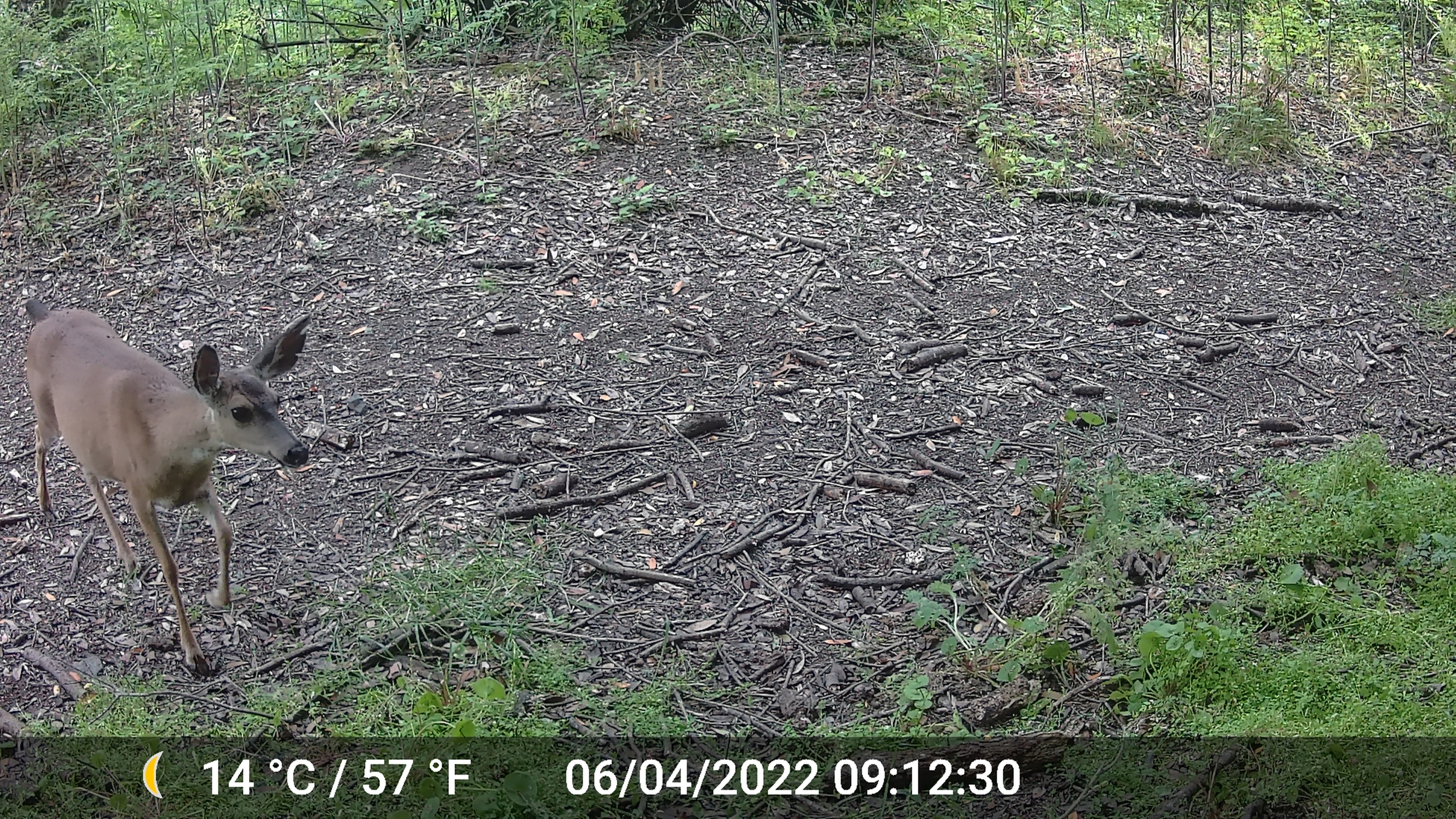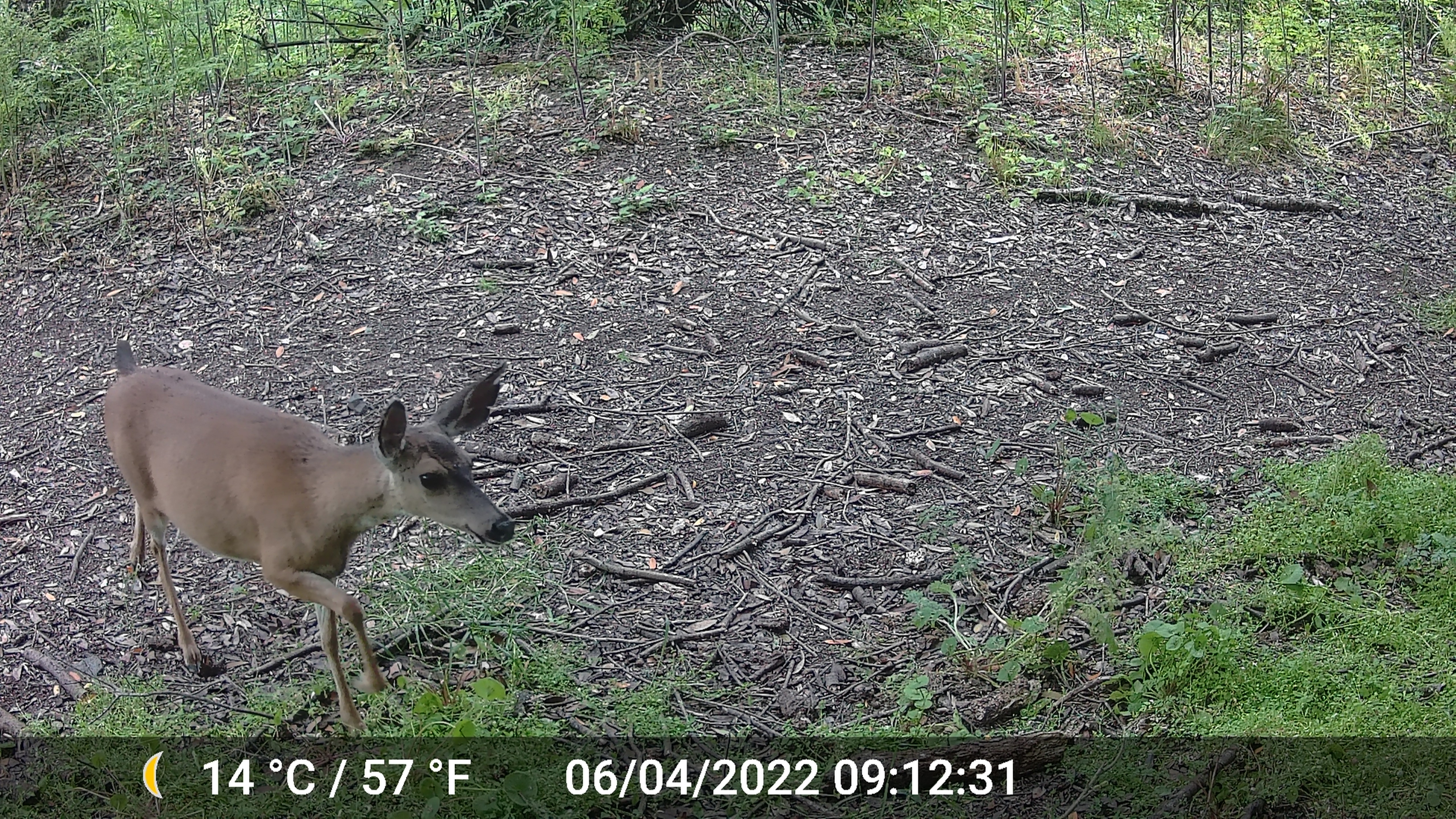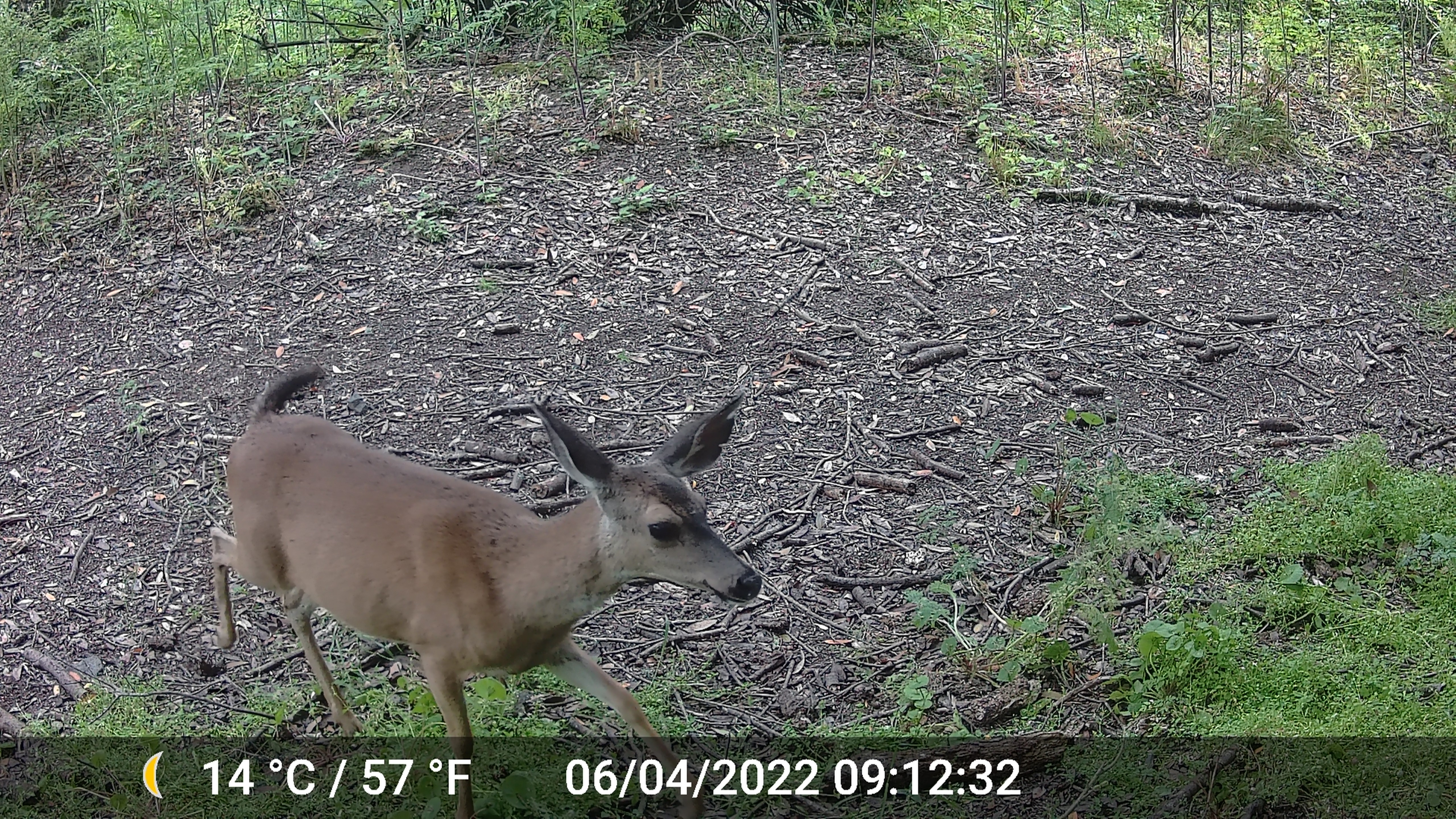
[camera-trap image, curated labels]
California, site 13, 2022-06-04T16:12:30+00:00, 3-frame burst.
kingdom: Animalia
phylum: Chordata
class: Mammalia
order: Artiodactyla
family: Cervidae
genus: Odocoileus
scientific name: Odocoileus hemionus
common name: mule deer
Mule deer (Odocoileus hemionus).